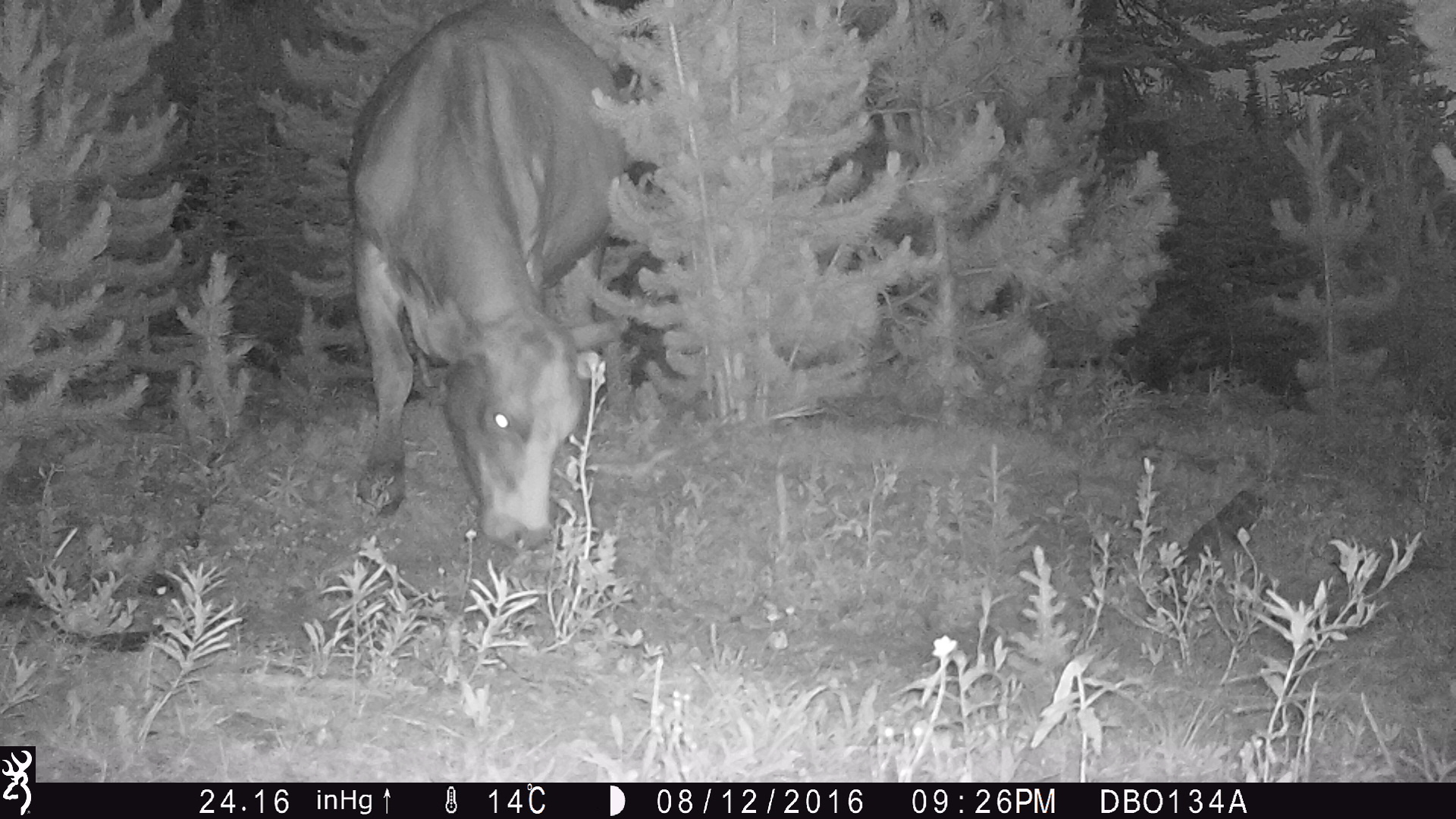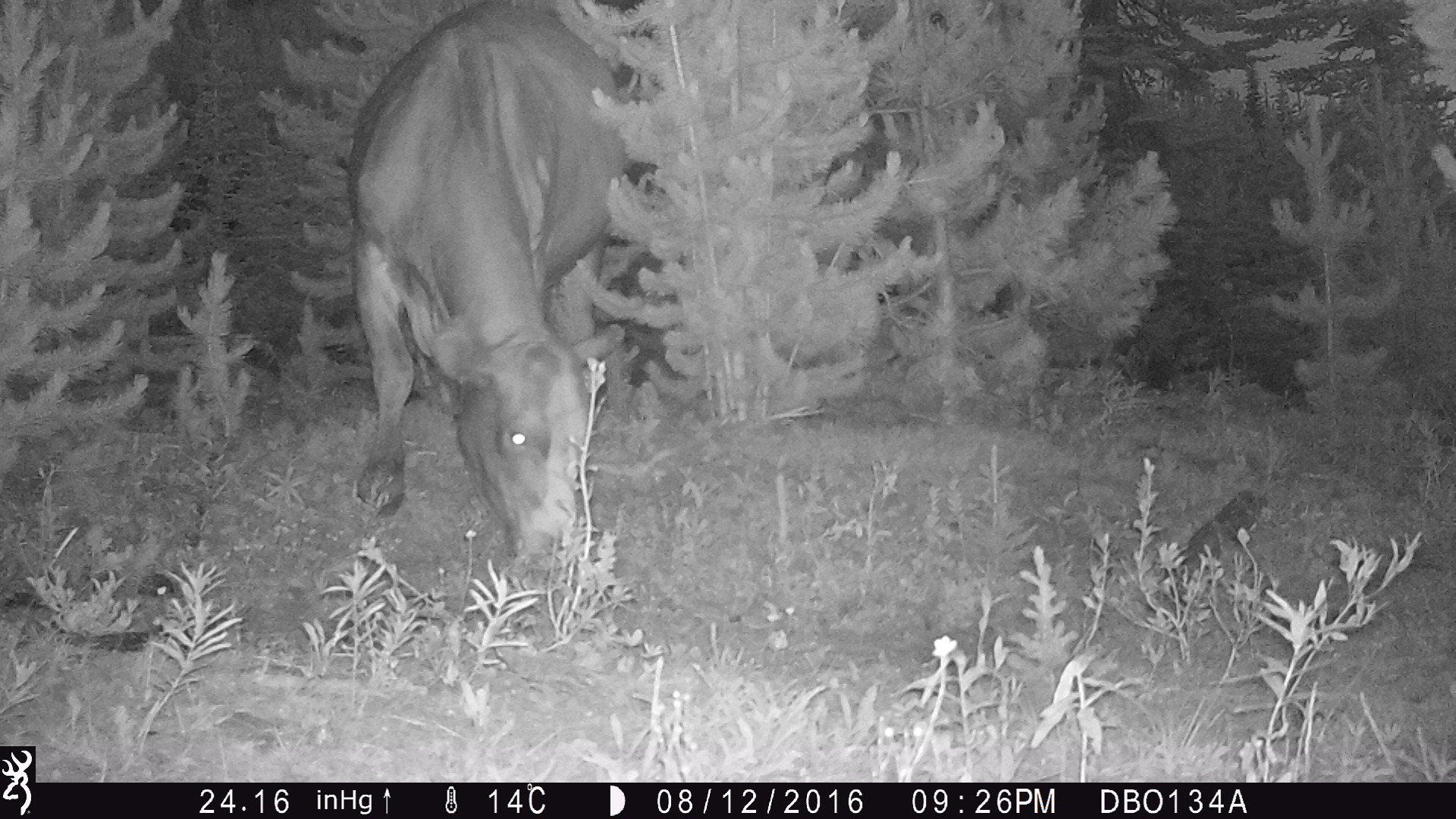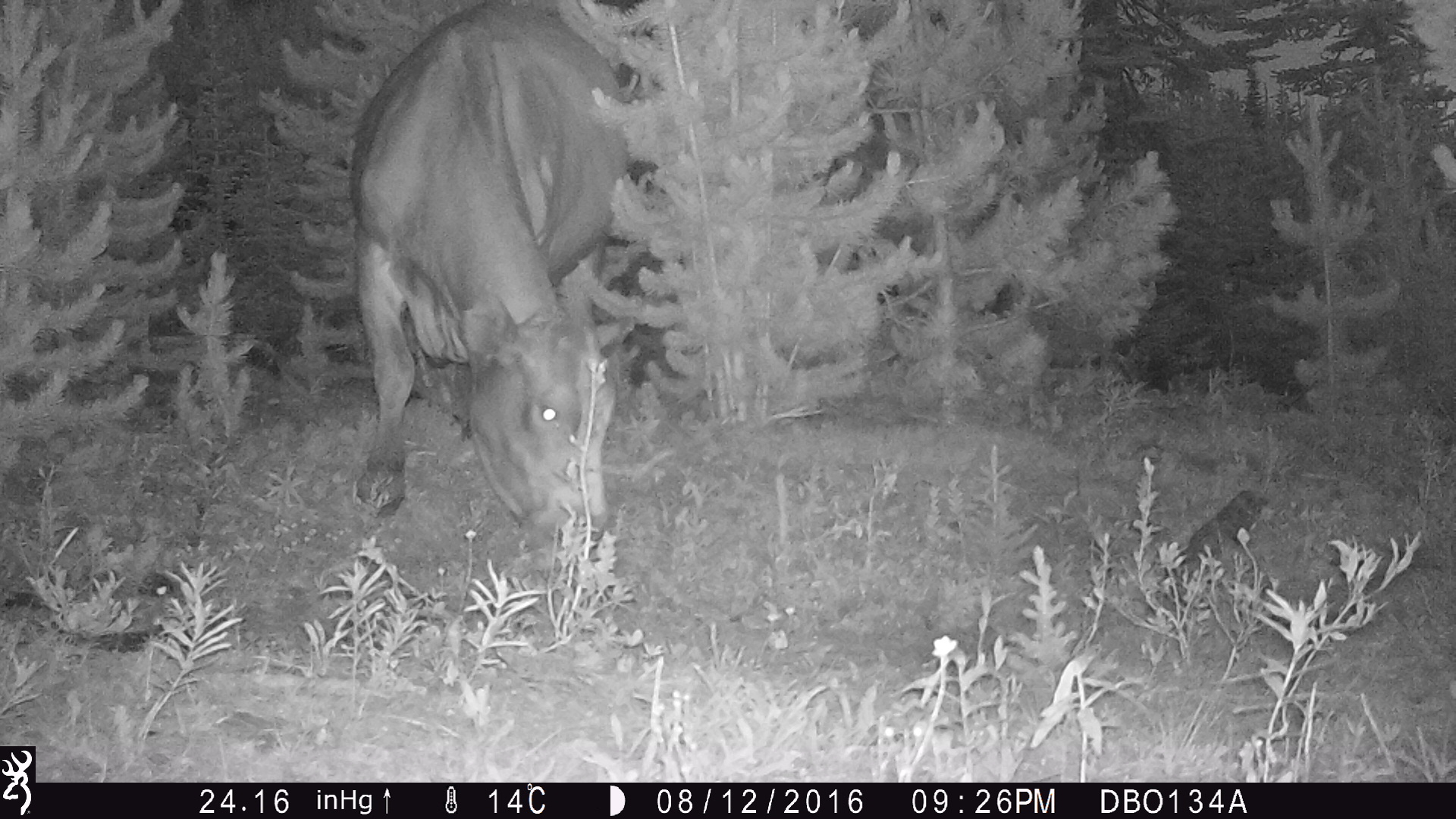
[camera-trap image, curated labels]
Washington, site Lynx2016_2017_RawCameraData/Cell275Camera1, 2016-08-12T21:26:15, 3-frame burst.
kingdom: Animalia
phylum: Chordata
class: Mammalia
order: Artiodactyla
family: Bovidae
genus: Bos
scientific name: Bos taurus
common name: domestic cattle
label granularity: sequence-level